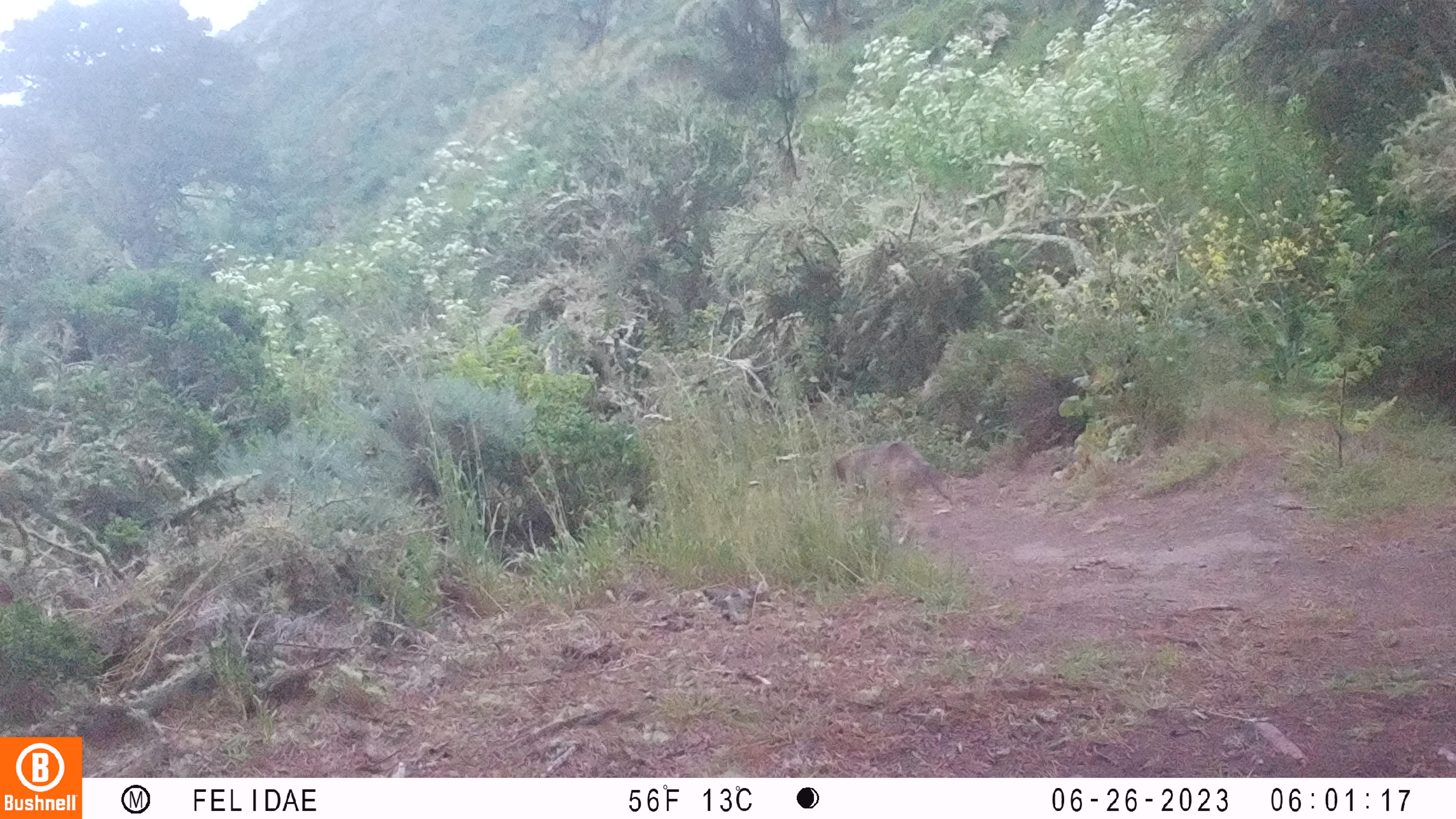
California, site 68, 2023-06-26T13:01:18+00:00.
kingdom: Animalia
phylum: Chordata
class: Mammalia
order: Carnivora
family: Canidae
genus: Canis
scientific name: Canis latrans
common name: coyote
Coyote (Canis latrans).